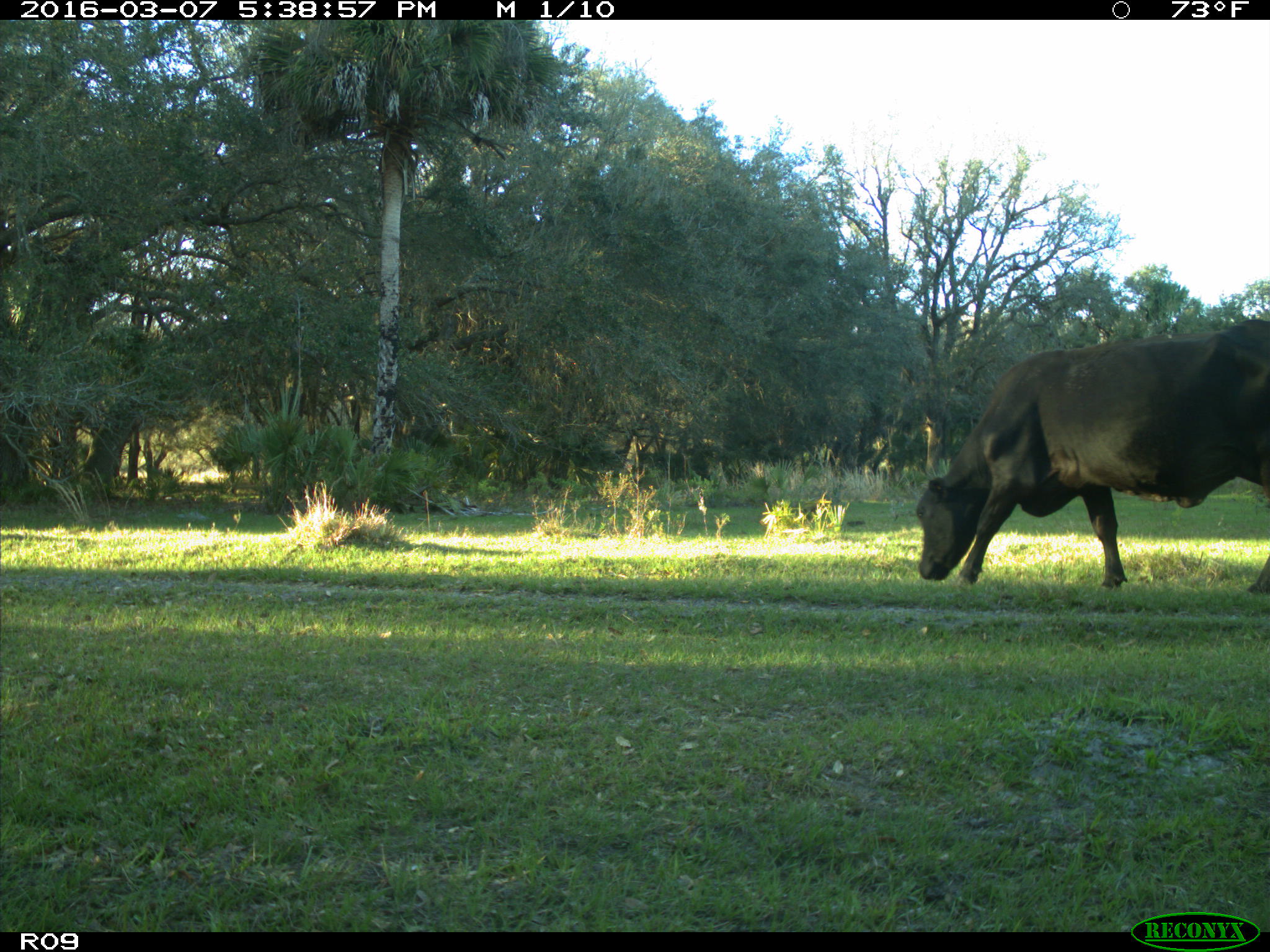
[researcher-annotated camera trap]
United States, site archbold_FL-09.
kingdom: Animalia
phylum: Chordata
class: Mammalia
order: Artiodactyla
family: Bovidae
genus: Bos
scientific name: Bos taurus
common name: domestic cow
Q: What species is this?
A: Bos taurus (domestic cow).